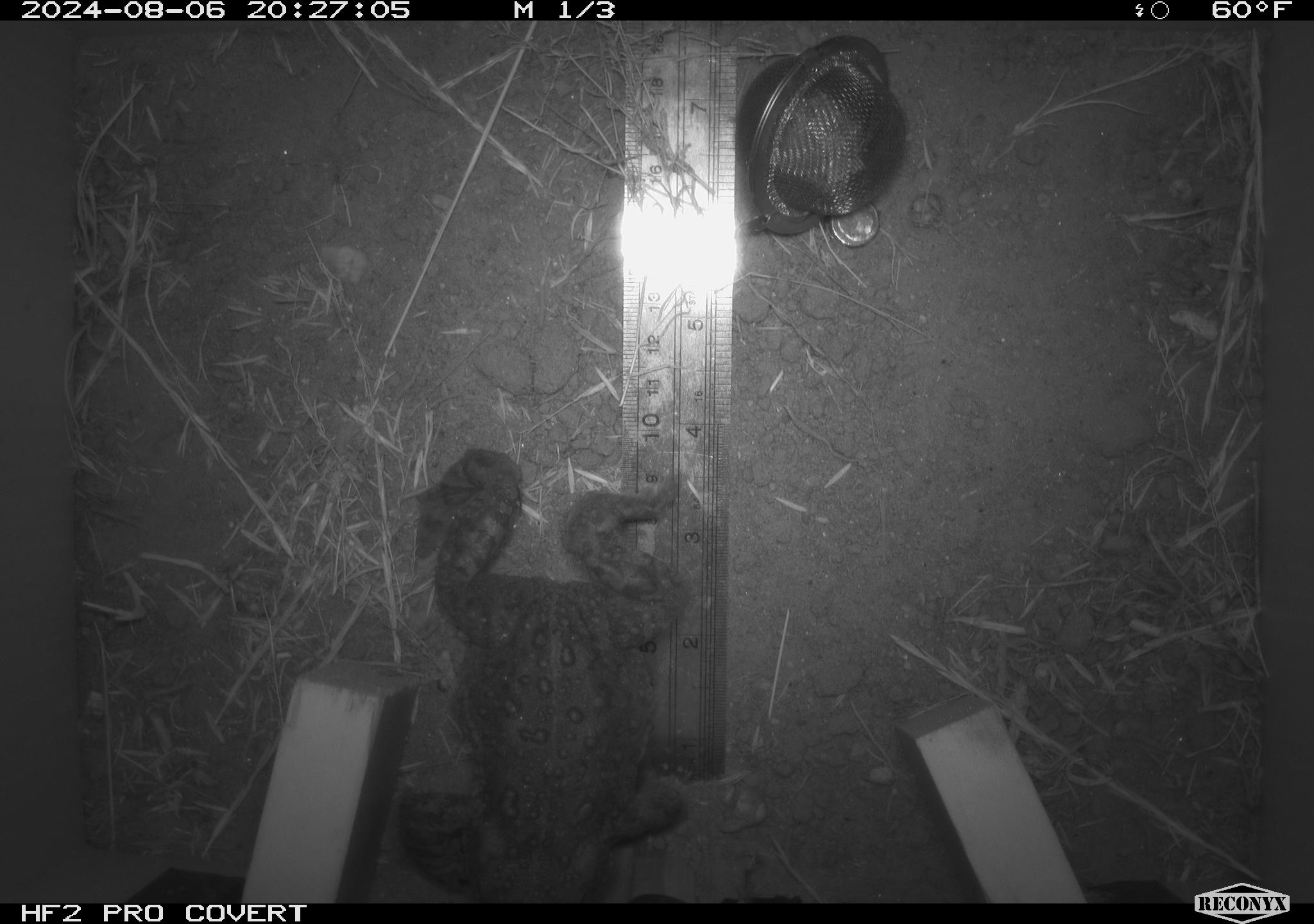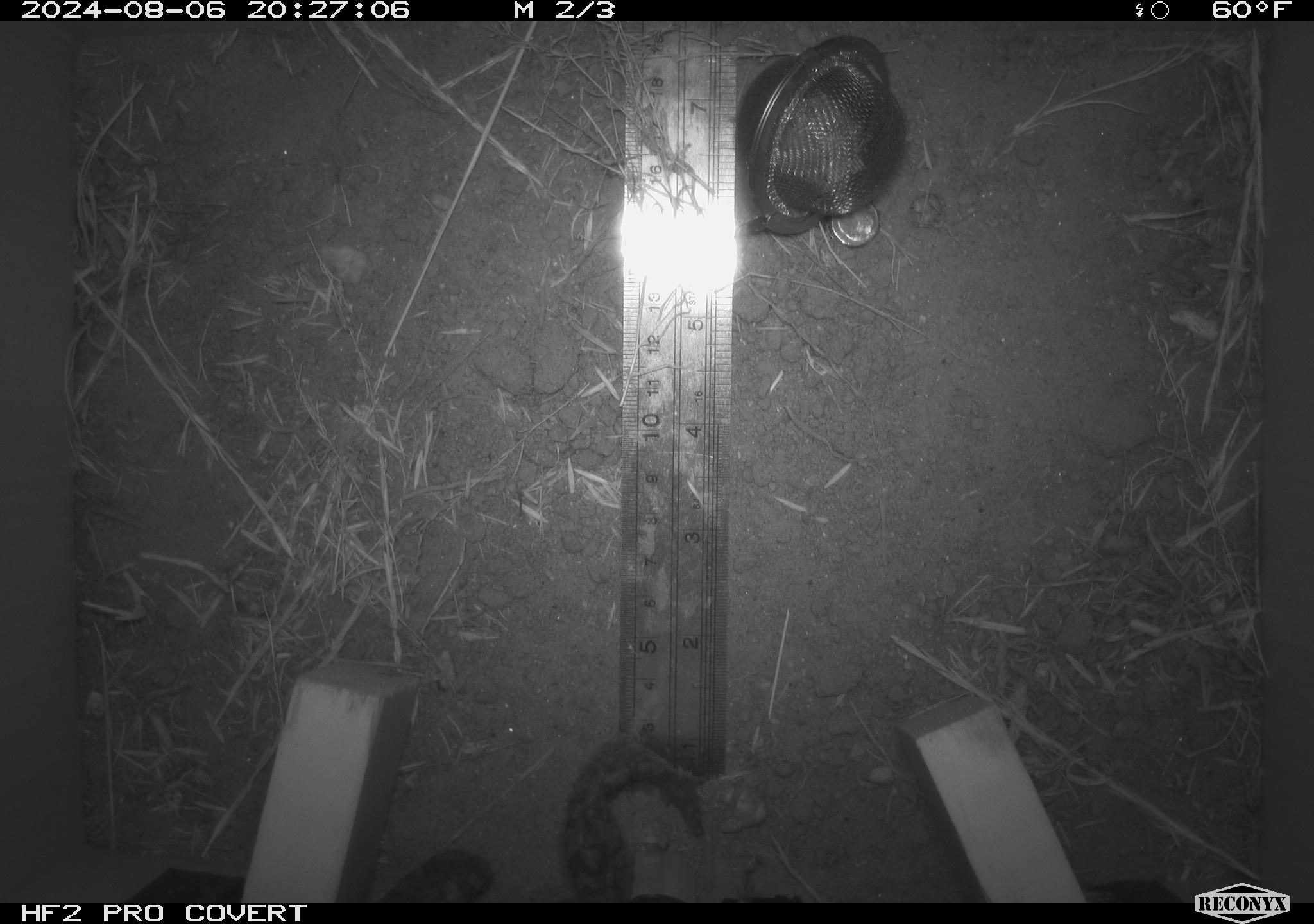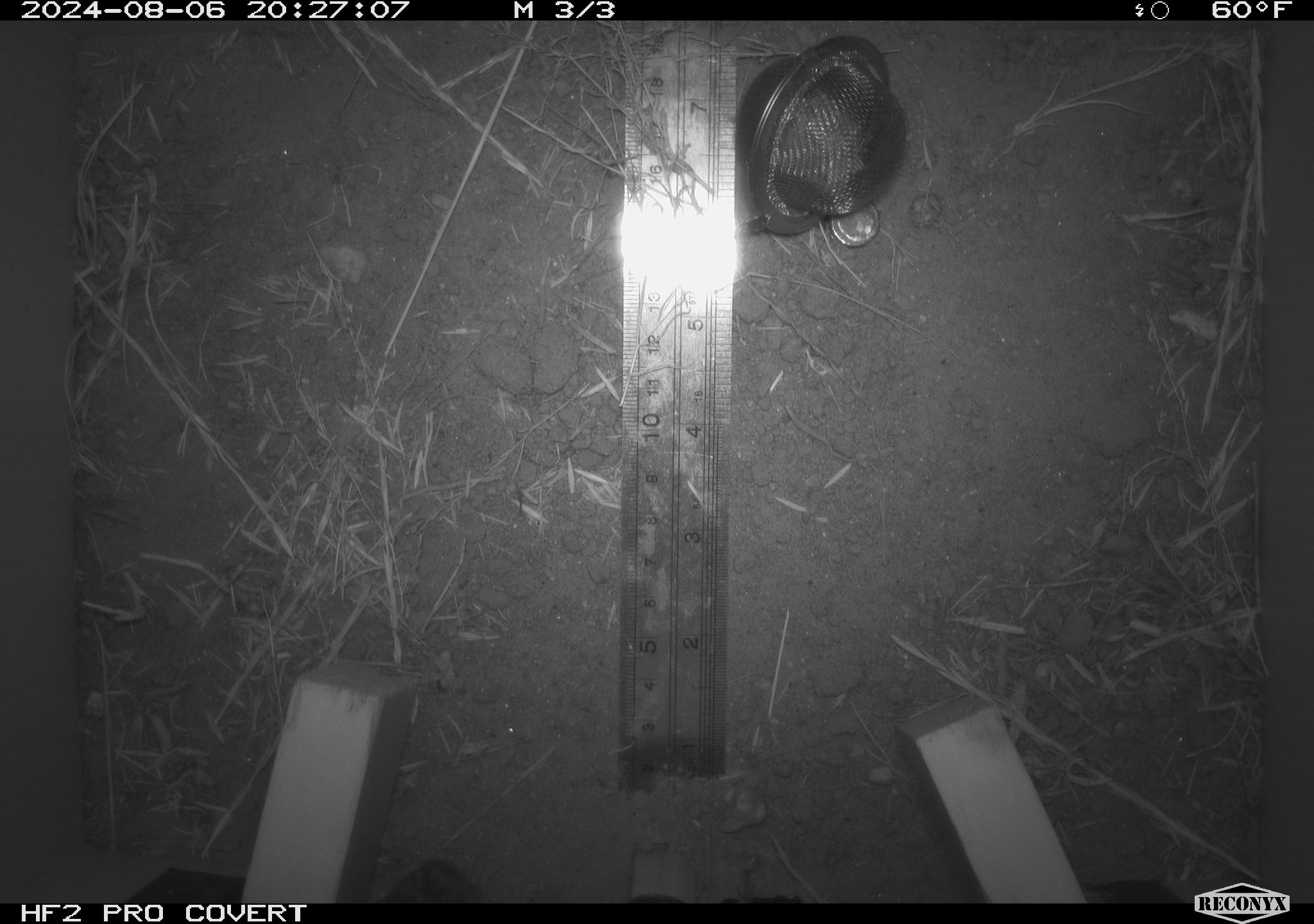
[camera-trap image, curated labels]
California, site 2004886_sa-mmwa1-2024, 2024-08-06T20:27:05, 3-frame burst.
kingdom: Animalia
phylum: Chordata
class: Amphibia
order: Anura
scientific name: Anura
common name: frogs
Frogs (Anura).